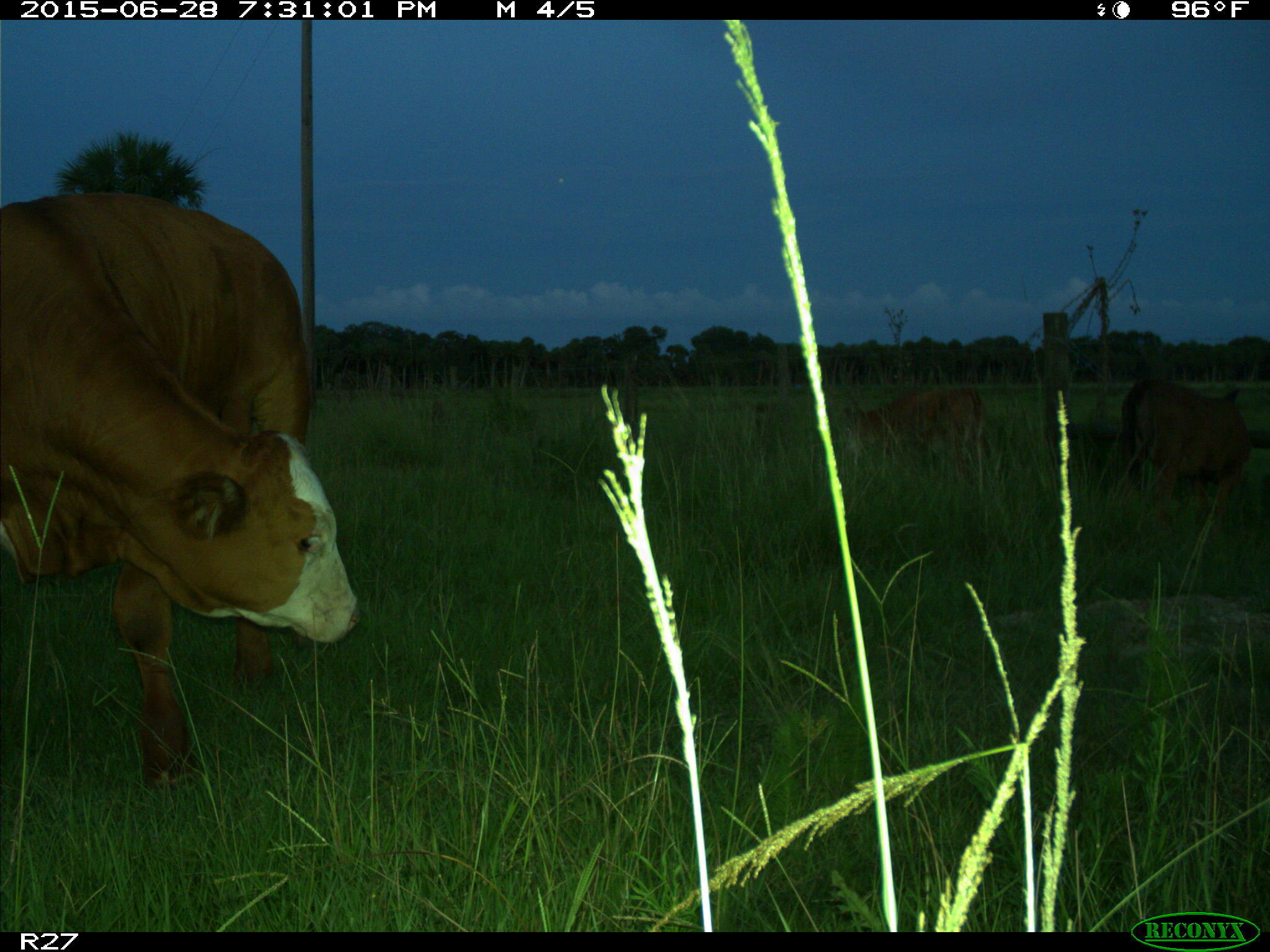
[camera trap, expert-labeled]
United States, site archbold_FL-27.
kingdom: Animalia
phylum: Chordata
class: Mammalia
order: Artiodactyla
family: Bovidae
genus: Bos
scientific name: Bos taurus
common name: domestic cow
Bos taurus (domestic cow).